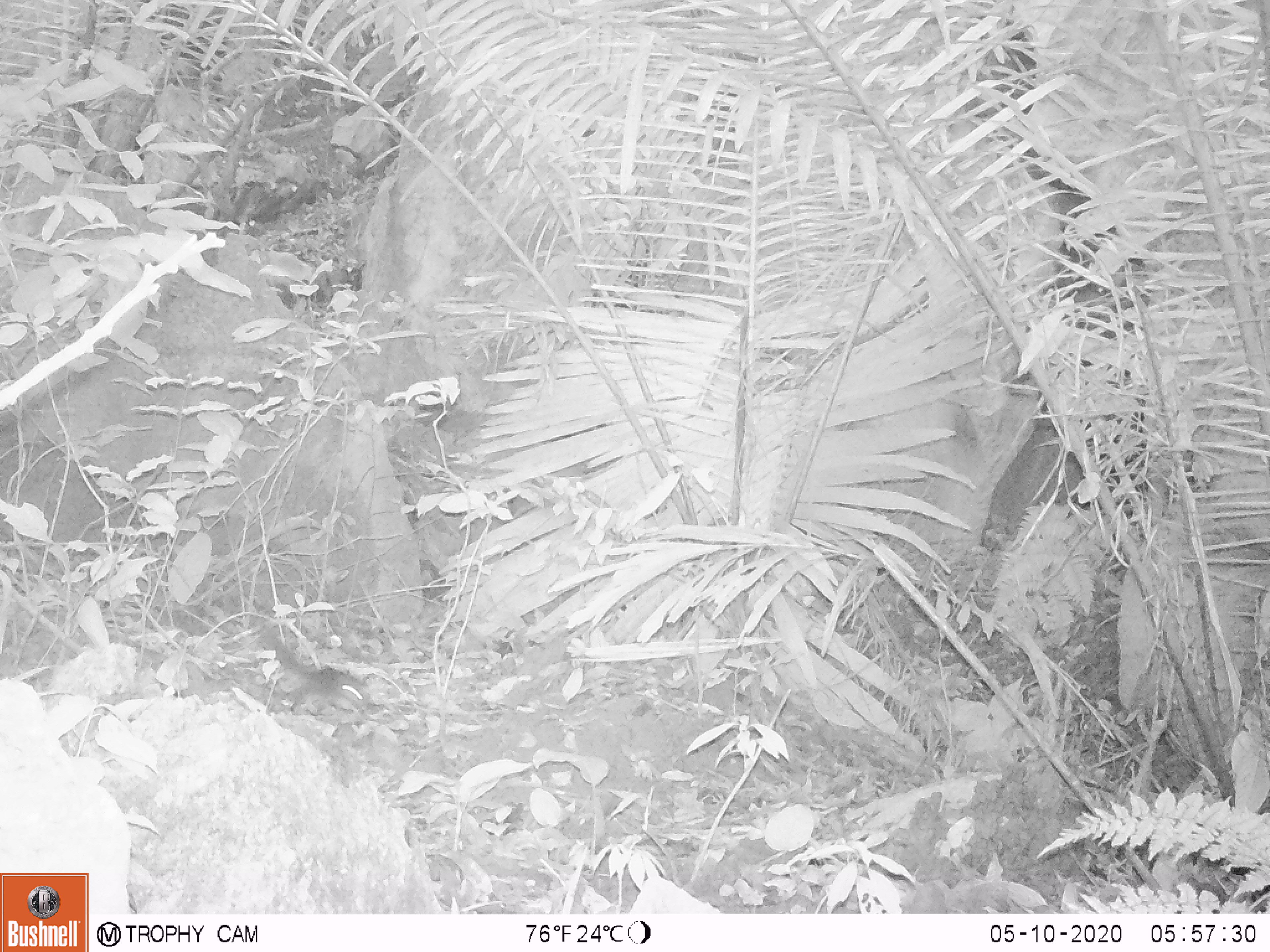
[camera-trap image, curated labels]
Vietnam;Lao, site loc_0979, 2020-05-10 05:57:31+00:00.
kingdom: Animalia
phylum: Chordata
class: Mammalia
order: Rodentia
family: Sciuridae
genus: Dremomys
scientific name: Dremomys rufigenis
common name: red-cheeked squirrel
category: red cheeked squirrel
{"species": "red cheeked squirrel (red-cheeked squirrel) (Dremomys rufigenis)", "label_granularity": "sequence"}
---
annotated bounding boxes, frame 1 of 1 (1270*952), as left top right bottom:
red cheeked squirrel: 256 621 371 715